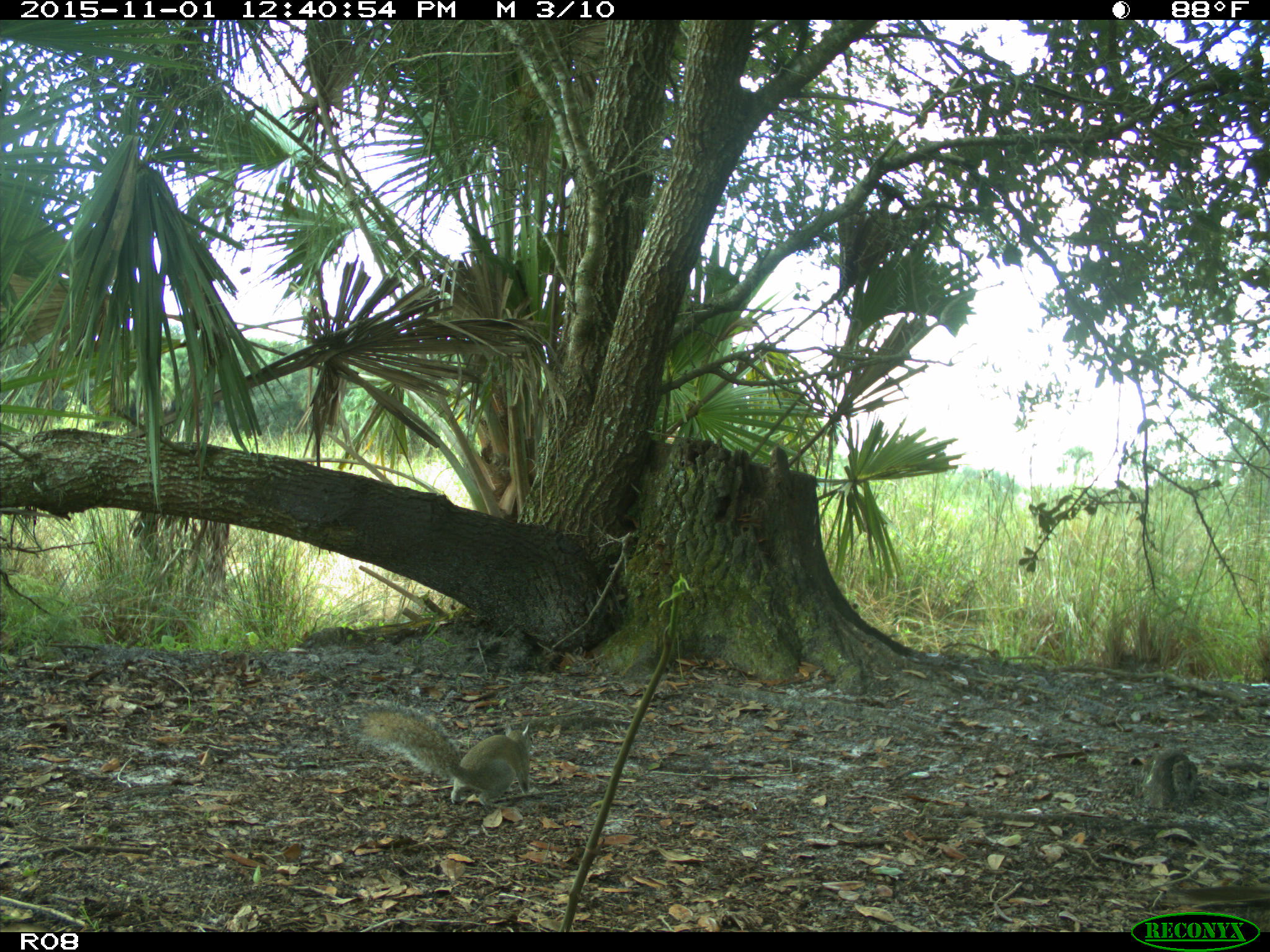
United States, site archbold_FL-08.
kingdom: Animalia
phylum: Chordata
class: Mammalia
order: Rodentia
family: Sciuridae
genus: Sciurus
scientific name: Sciurus carolinensis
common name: eastern gray squirrel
Sciurus carolinensis (eastern gray squirrel).